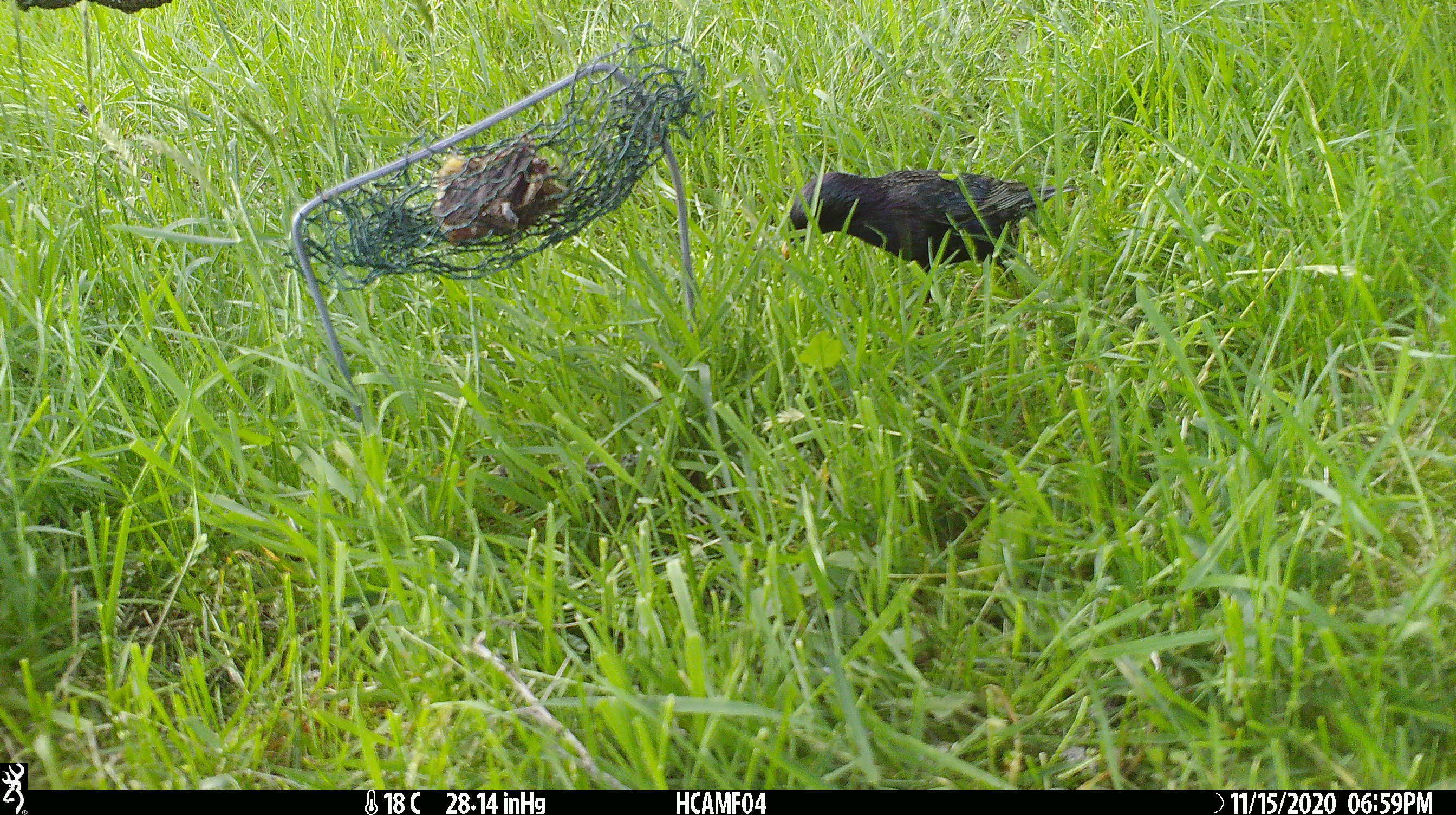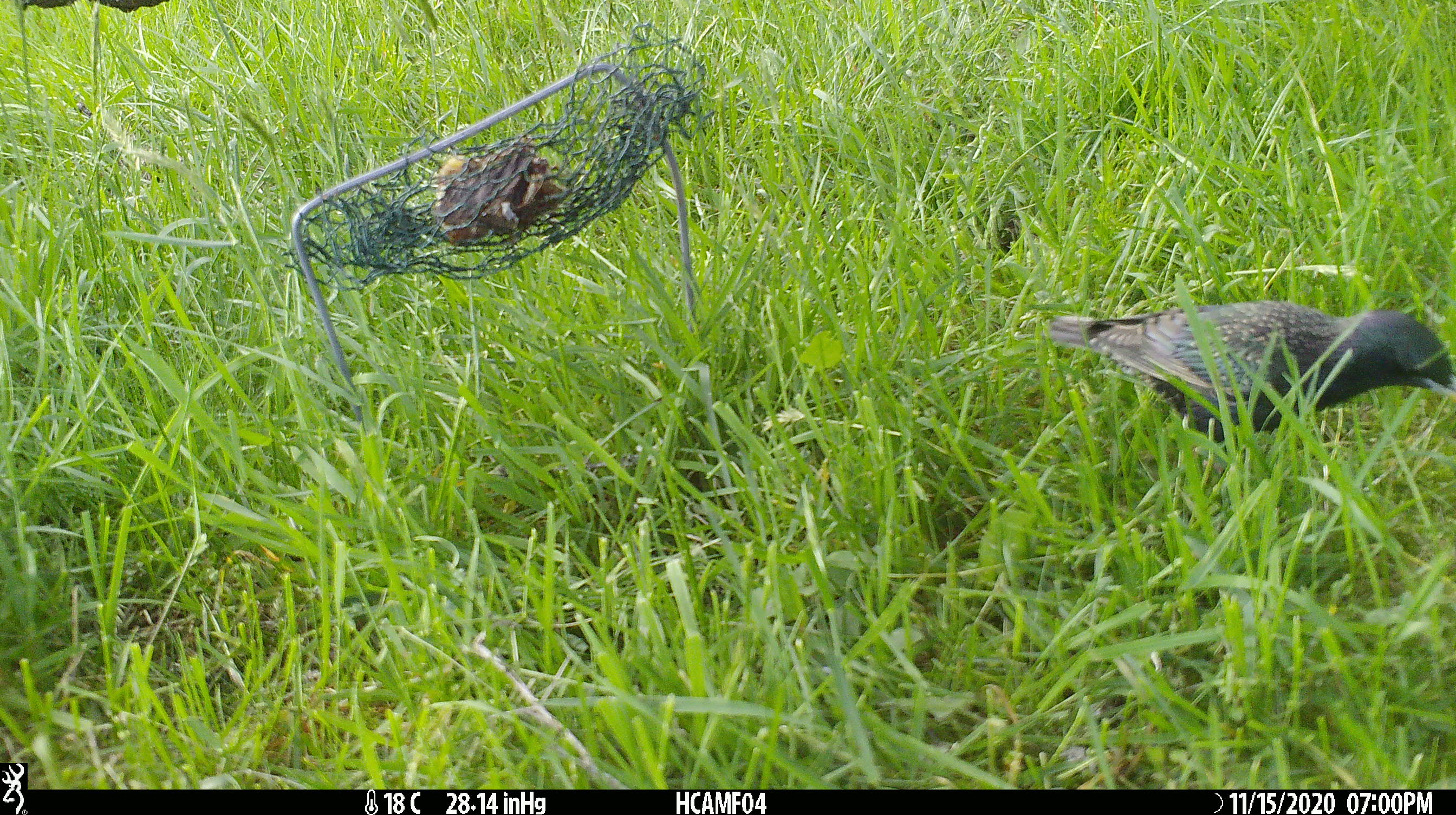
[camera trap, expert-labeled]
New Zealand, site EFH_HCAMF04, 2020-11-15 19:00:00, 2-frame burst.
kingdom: Animalia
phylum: Chordata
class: Aves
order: Passeriformes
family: Sturnidae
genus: Sturnus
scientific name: Sturnus vulgaris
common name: european starling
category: starling